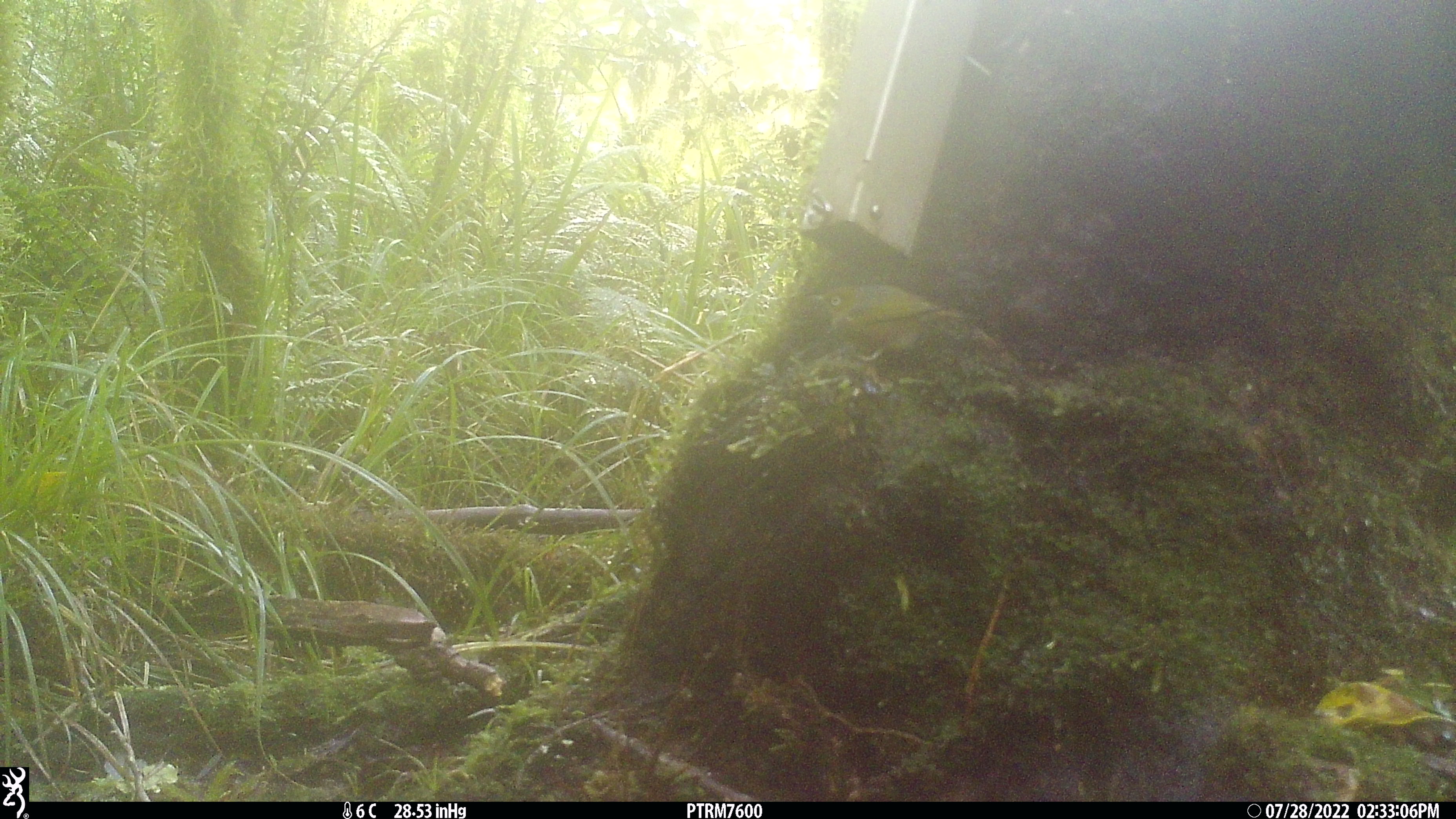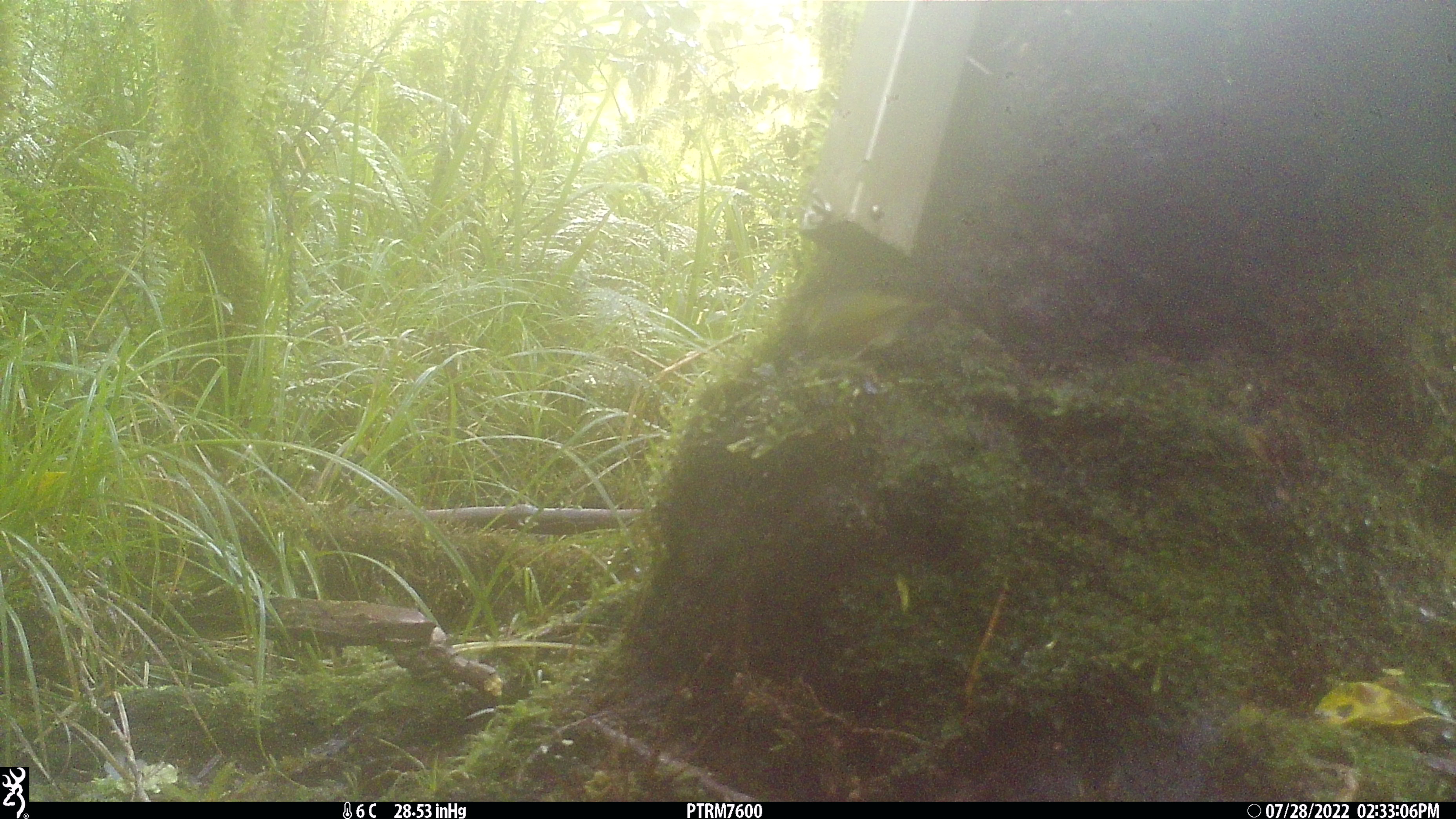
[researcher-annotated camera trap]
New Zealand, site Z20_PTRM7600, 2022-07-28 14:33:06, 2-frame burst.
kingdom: Animalia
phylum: Chordata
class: Aves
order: Passeriformes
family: Zosteropidae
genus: Zosterops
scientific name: Zosterops lateralis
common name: silvereye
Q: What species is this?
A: Silvereye (Zosterops lateralis).